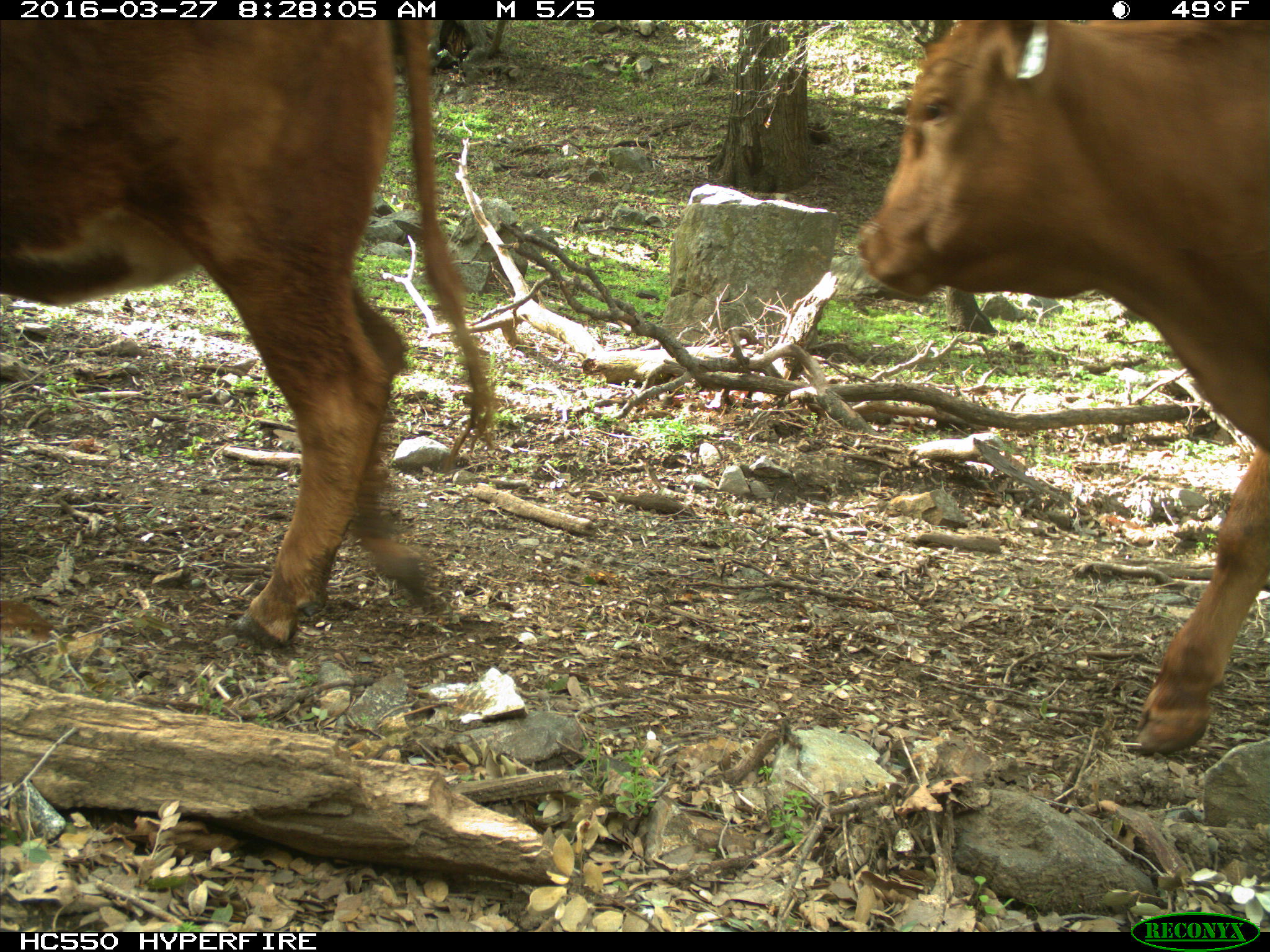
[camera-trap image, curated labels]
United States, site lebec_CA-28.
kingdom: Animalia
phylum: Chordata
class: Mammalia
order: Artiodactyla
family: Bovidae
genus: Bos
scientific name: Bos taurus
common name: domestic cow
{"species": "Bos taurus (domestic cow)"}